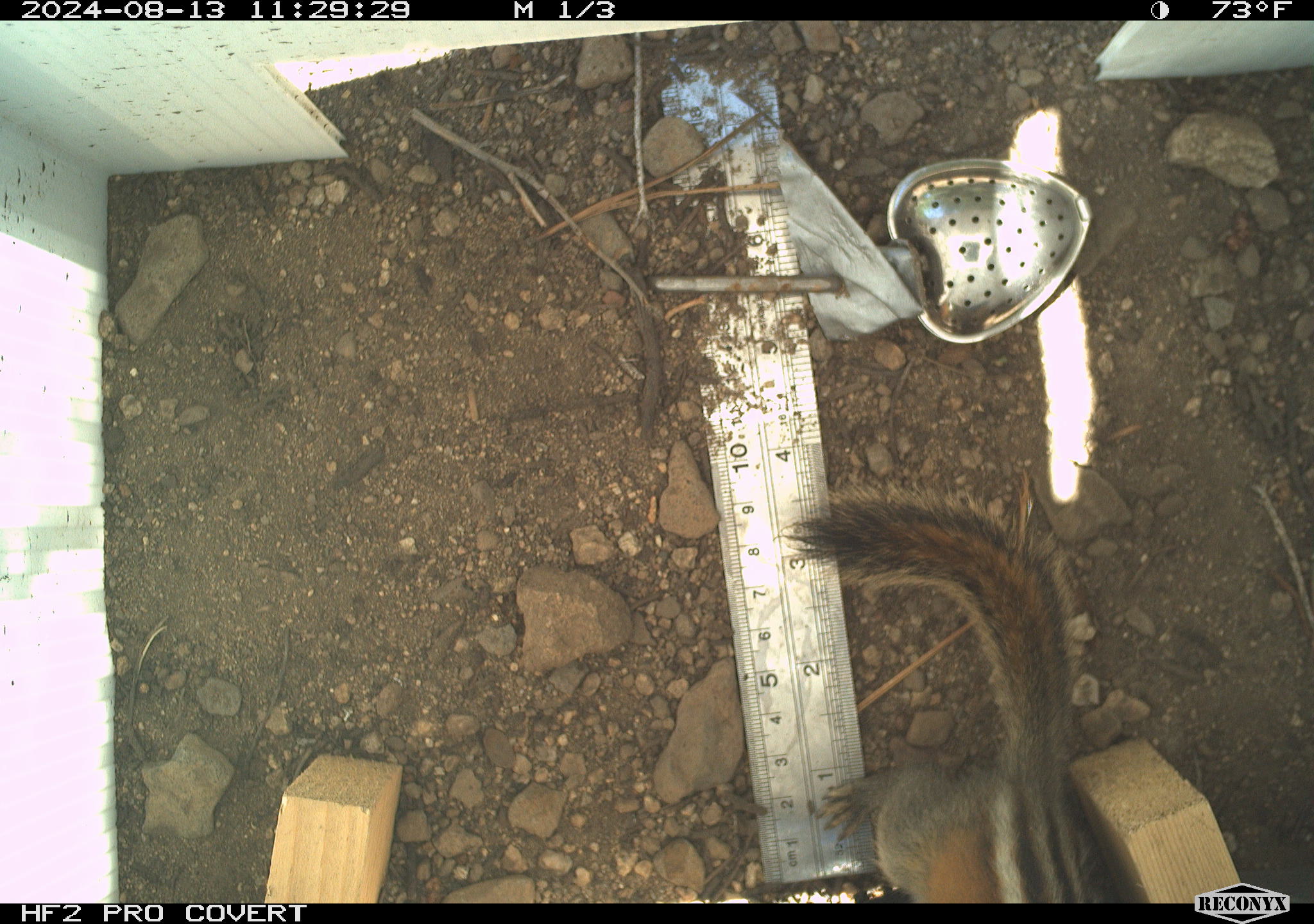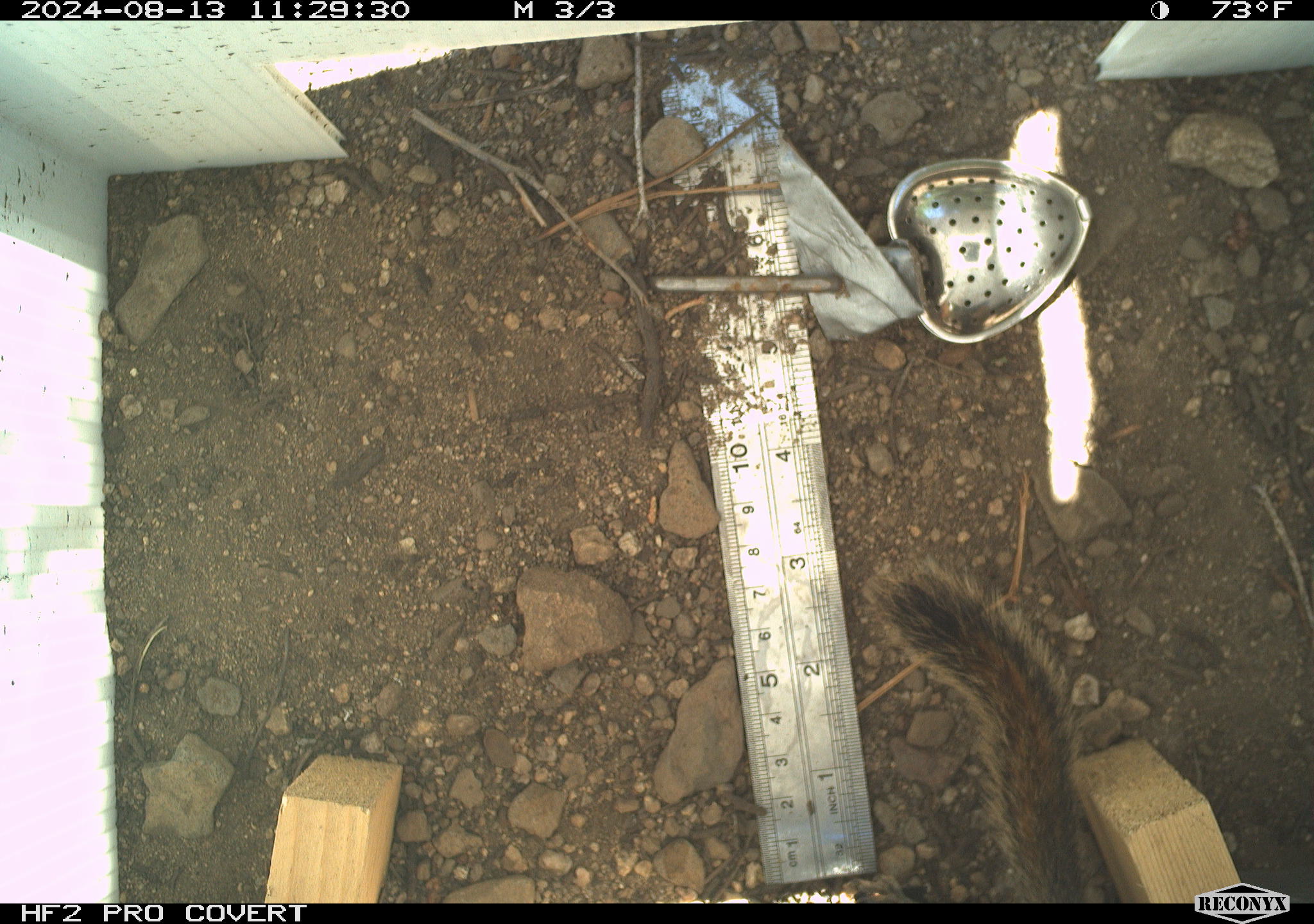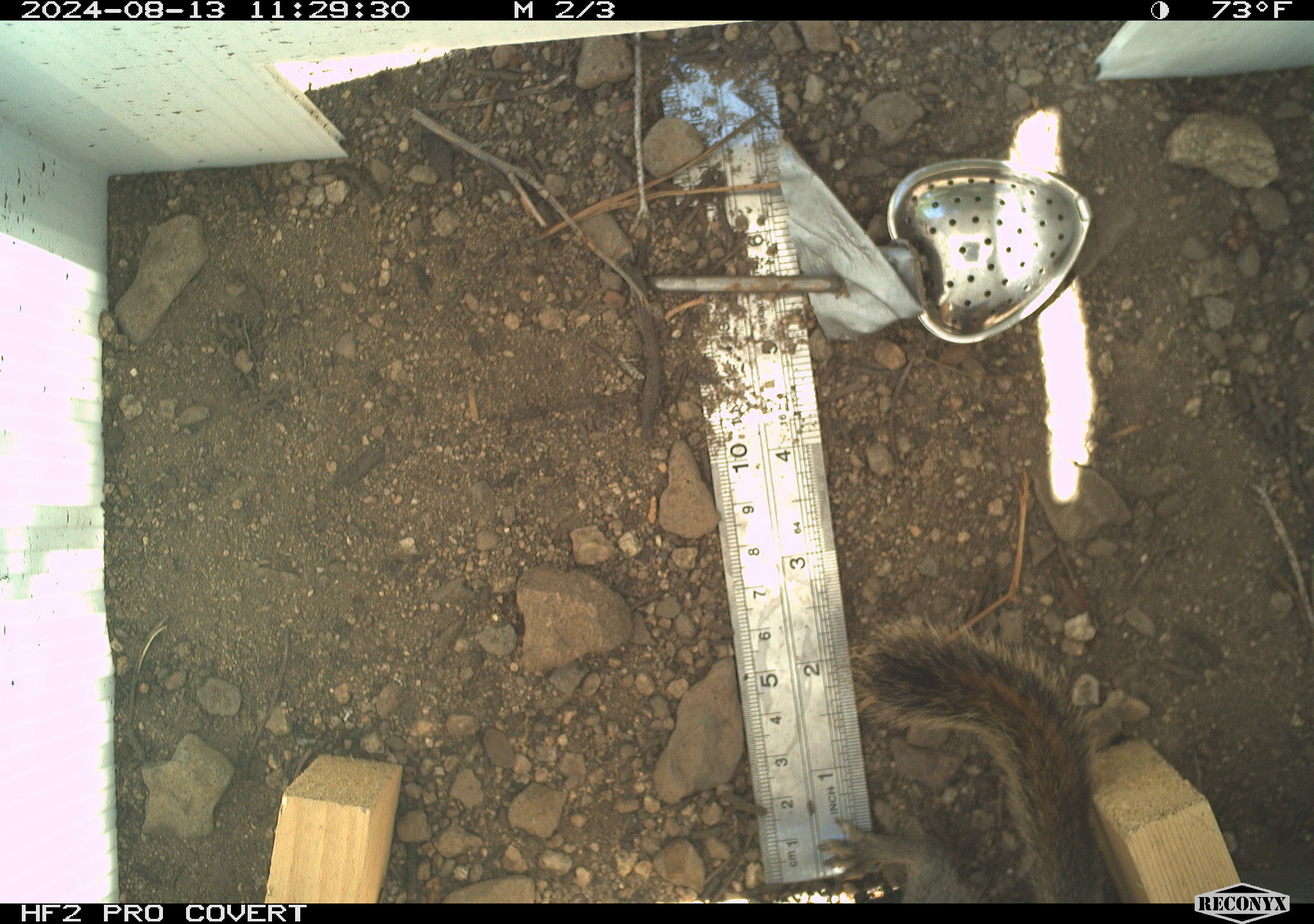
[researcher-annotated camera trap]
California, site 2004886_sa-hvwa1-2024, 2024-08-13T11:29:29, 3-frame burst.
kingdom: Animalia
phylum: Chordata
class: Mammalia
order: Rodentia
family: Sciuridae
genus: Neotamias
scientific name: Neotamias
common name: western chipmunks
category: neotamias species